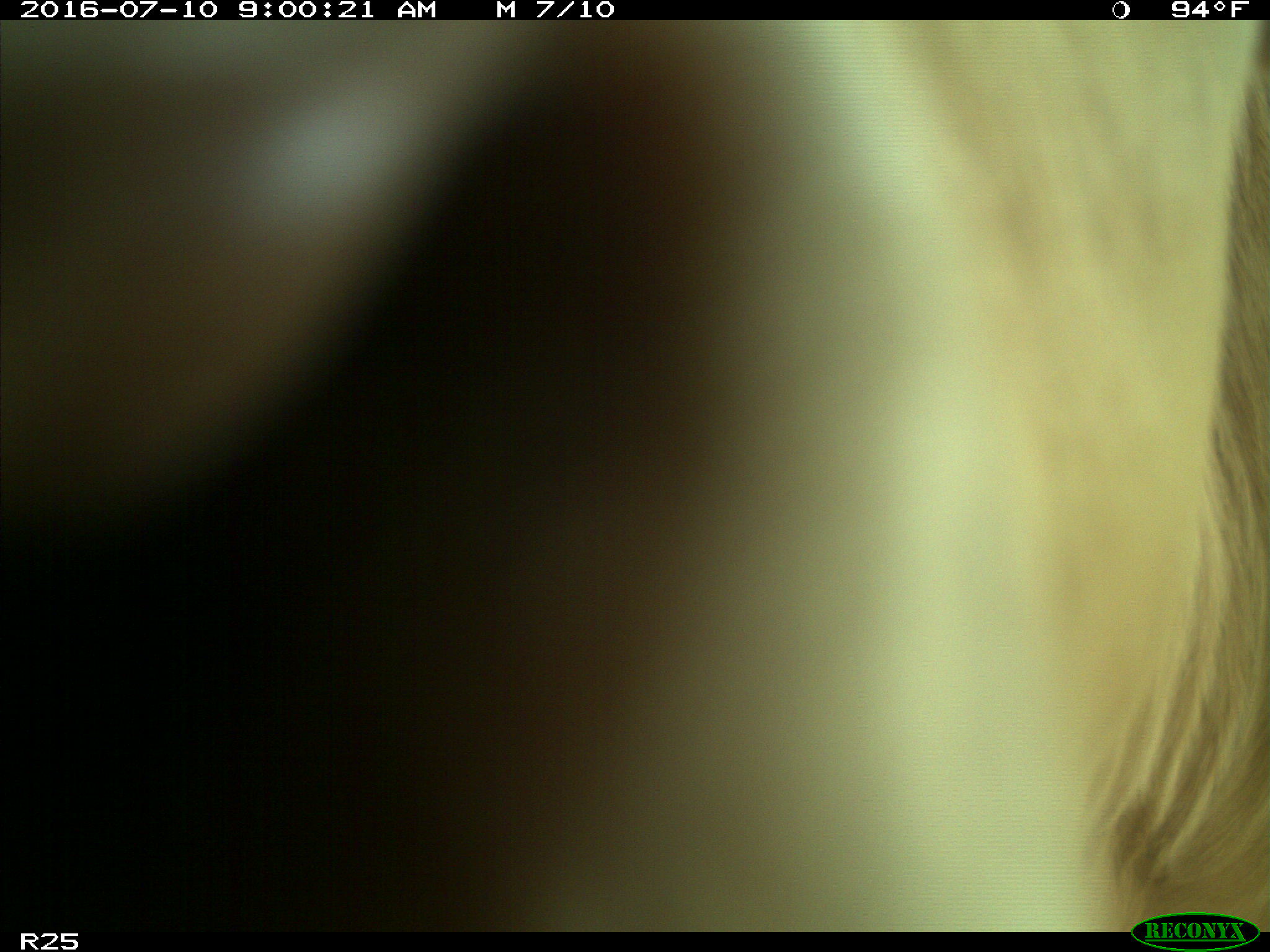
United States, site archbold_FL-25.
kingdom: Animalia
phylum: Chordata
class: Mammalia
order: Artiodactyla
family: Bovidae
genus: Bos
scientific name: Bos taurus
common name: domestic cow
Bos taurus (domestic cow).